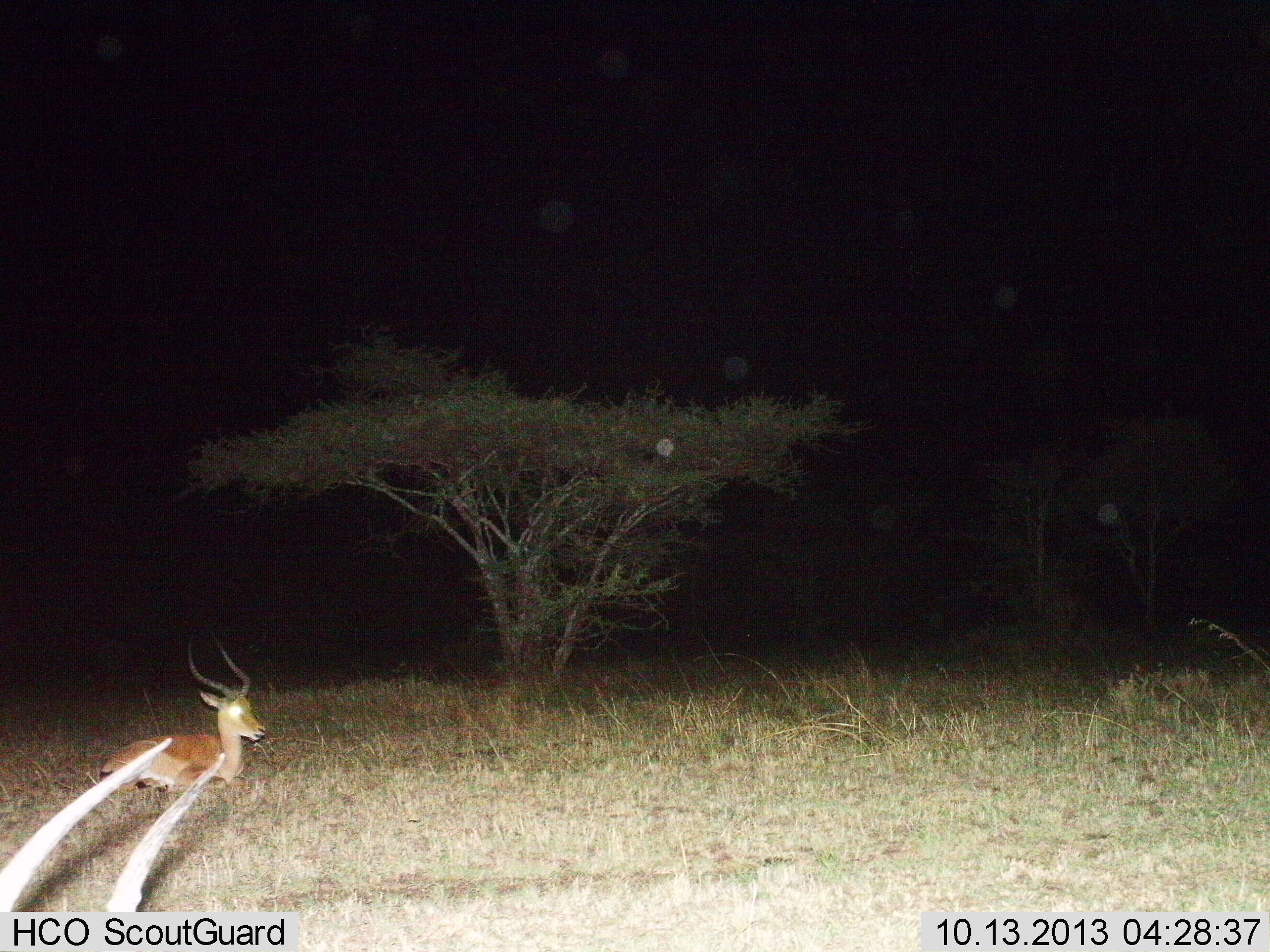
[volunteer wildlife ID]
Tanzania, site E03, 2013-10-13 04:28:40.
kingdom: Animalia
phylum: Chordata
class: Mammalia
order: Artiodactyla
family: Bovidae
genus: Aepyceros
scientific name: Aepyceros melampus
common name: impala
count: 1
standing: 10%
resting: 90%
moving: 0%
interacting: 0%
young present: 0%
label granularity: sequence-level